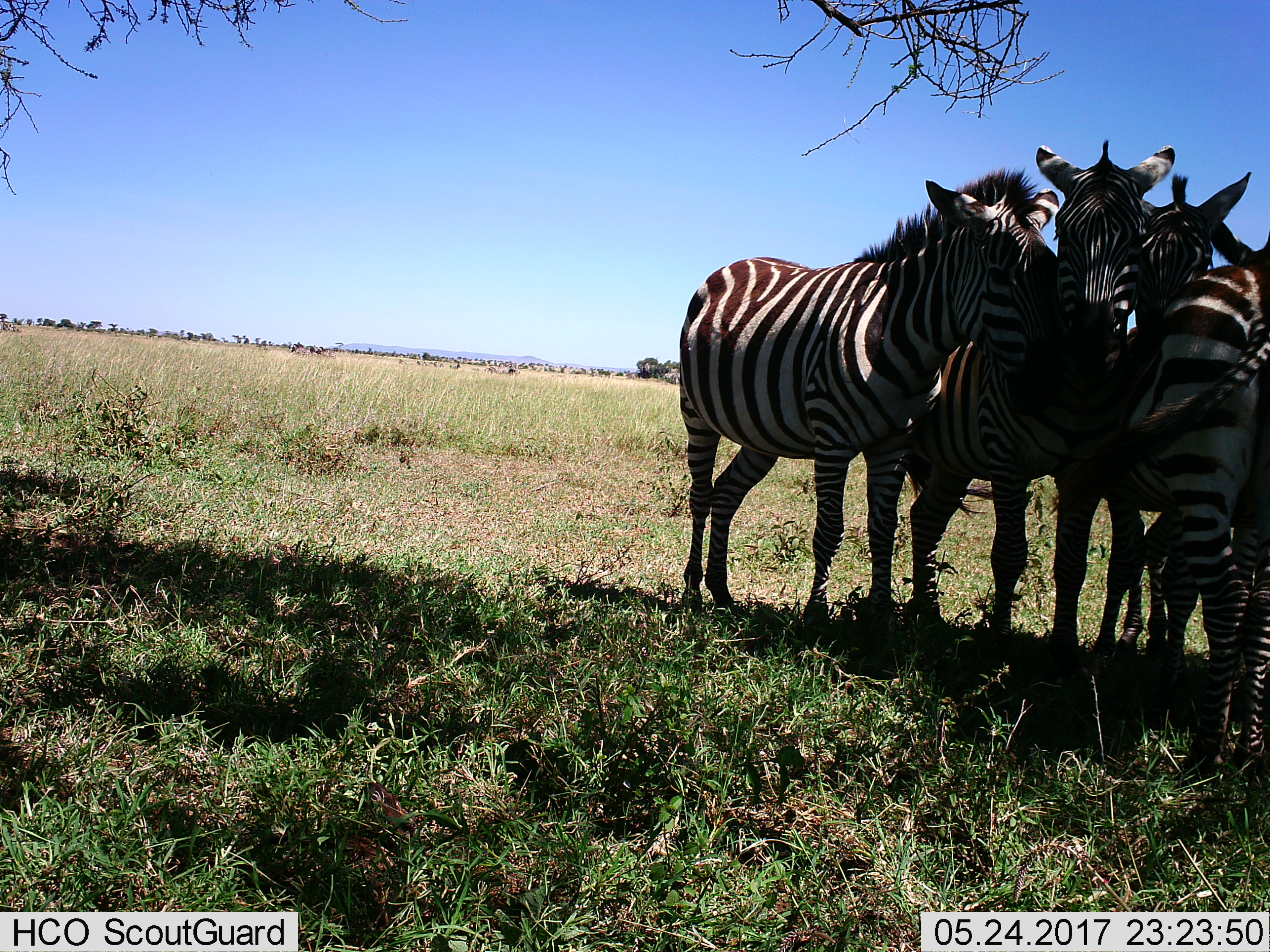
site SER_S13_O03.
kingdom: Animalia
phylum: Chordata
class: Mammalia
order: Perissodactyla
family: Equidae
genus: Equus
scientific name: Equus quagga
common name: plains zebra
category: zebraplains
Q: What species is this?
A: Zebraplains (plains zebra) (Equus quagga).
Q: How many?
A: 4.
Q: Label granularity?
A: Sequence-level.